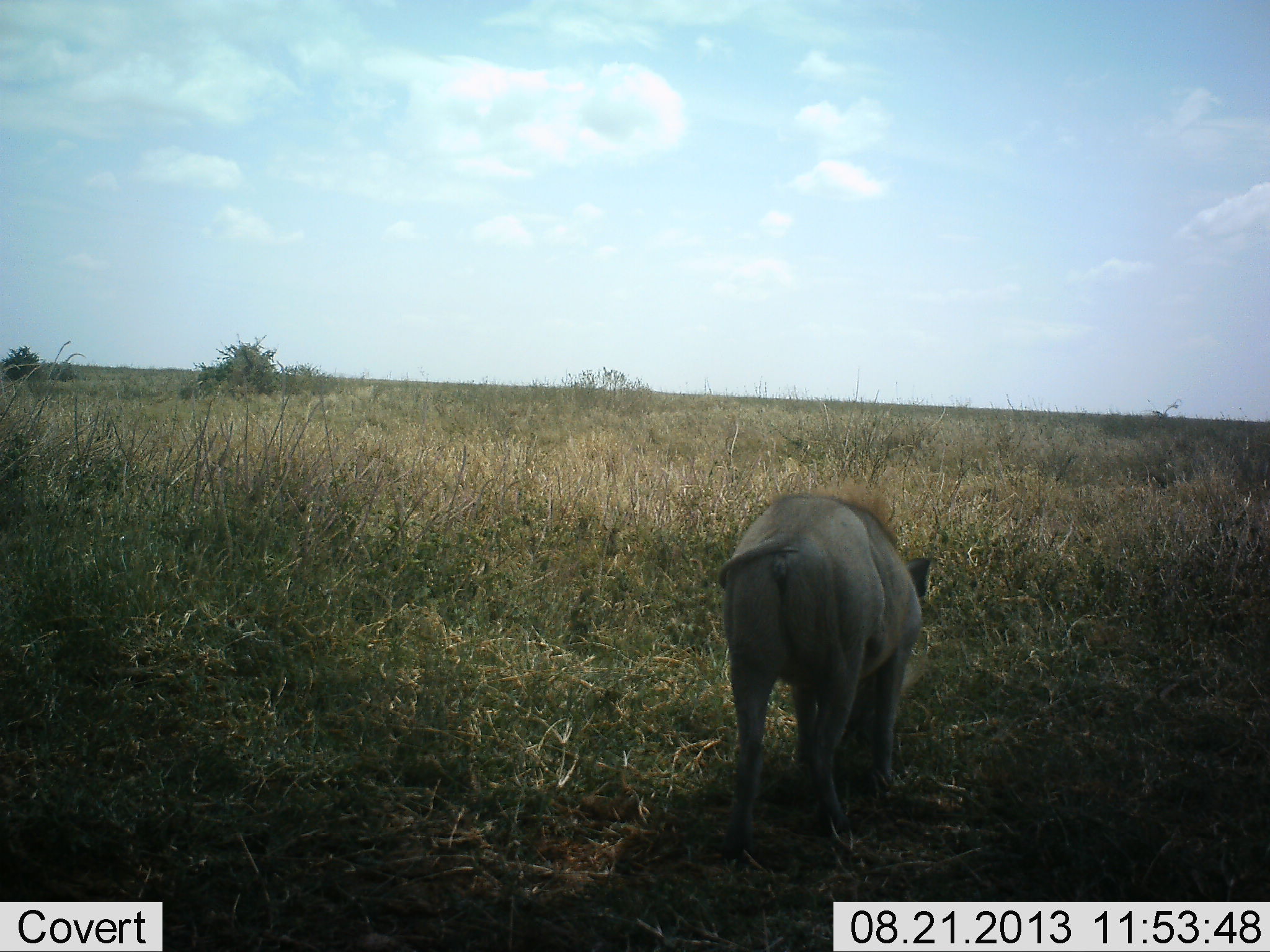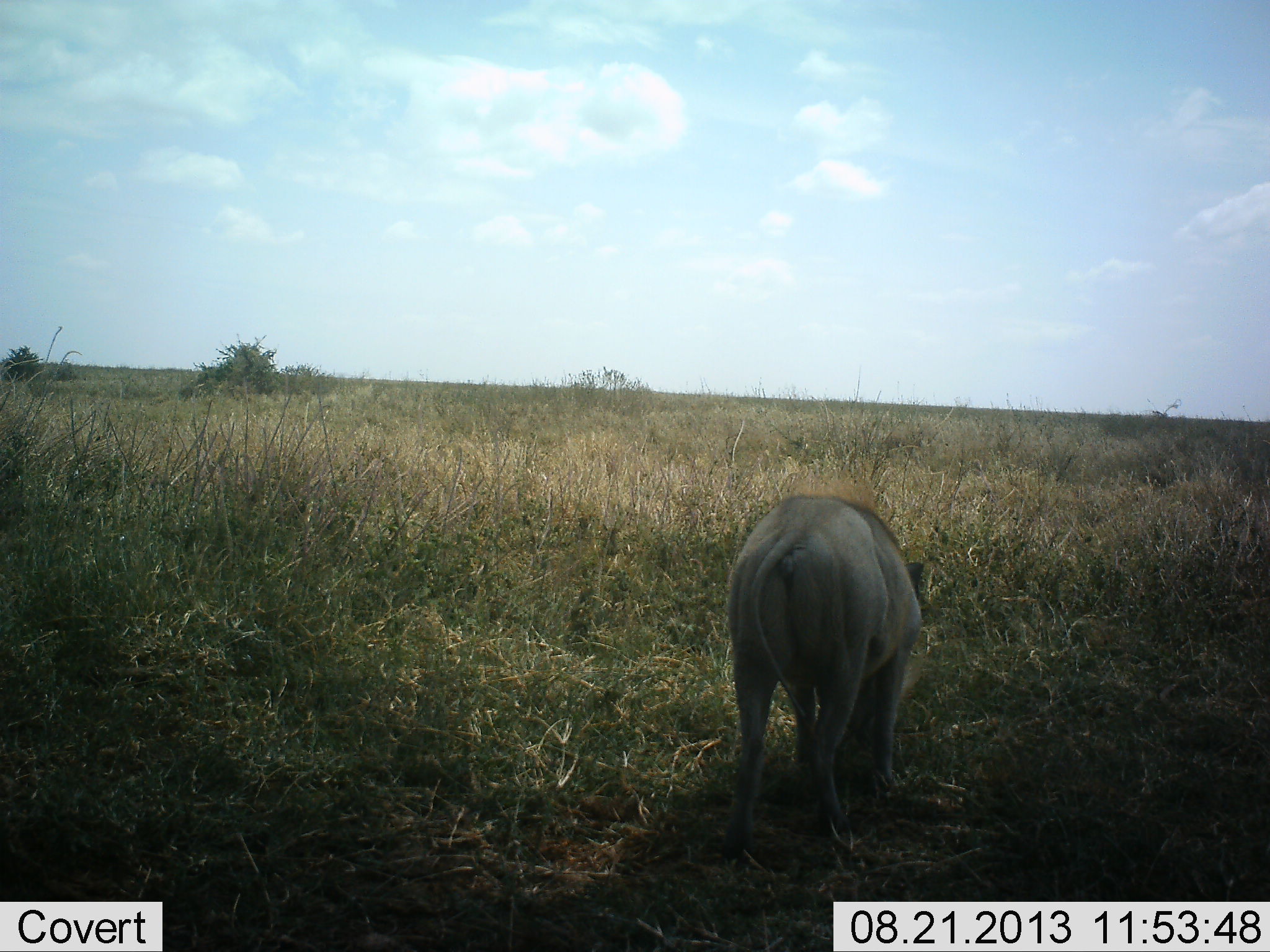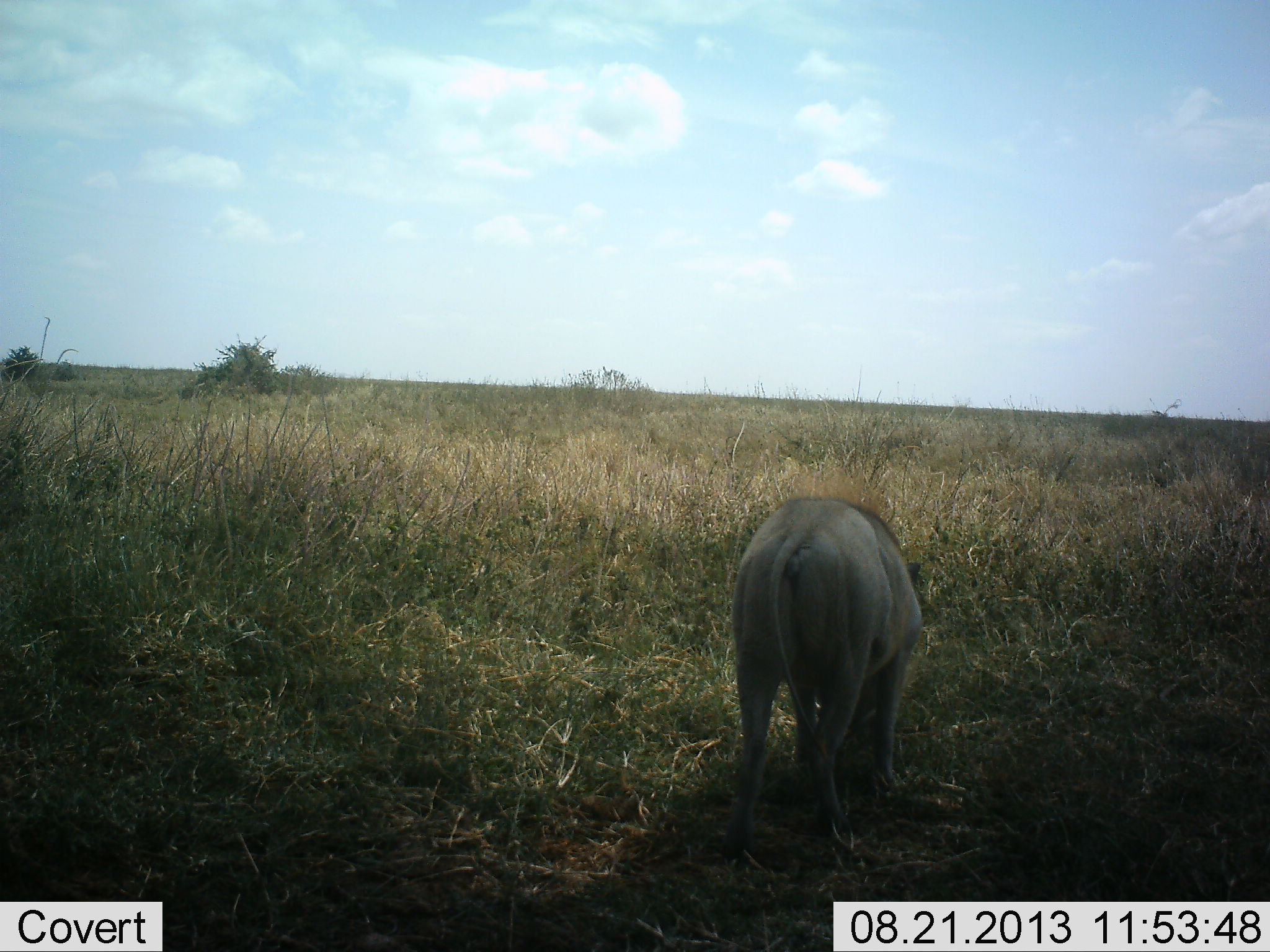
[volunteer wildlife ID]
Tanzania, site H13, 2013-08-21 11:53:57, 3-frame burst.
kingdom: Animalia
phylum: Chordata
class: Mammalia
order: Artiodactyla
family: Suidae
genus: Phacochoerus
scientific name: Phacochoerus africanus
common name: warthog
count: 1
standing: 36%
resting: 0%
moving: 4%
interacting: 0%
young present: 0%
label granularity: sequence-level